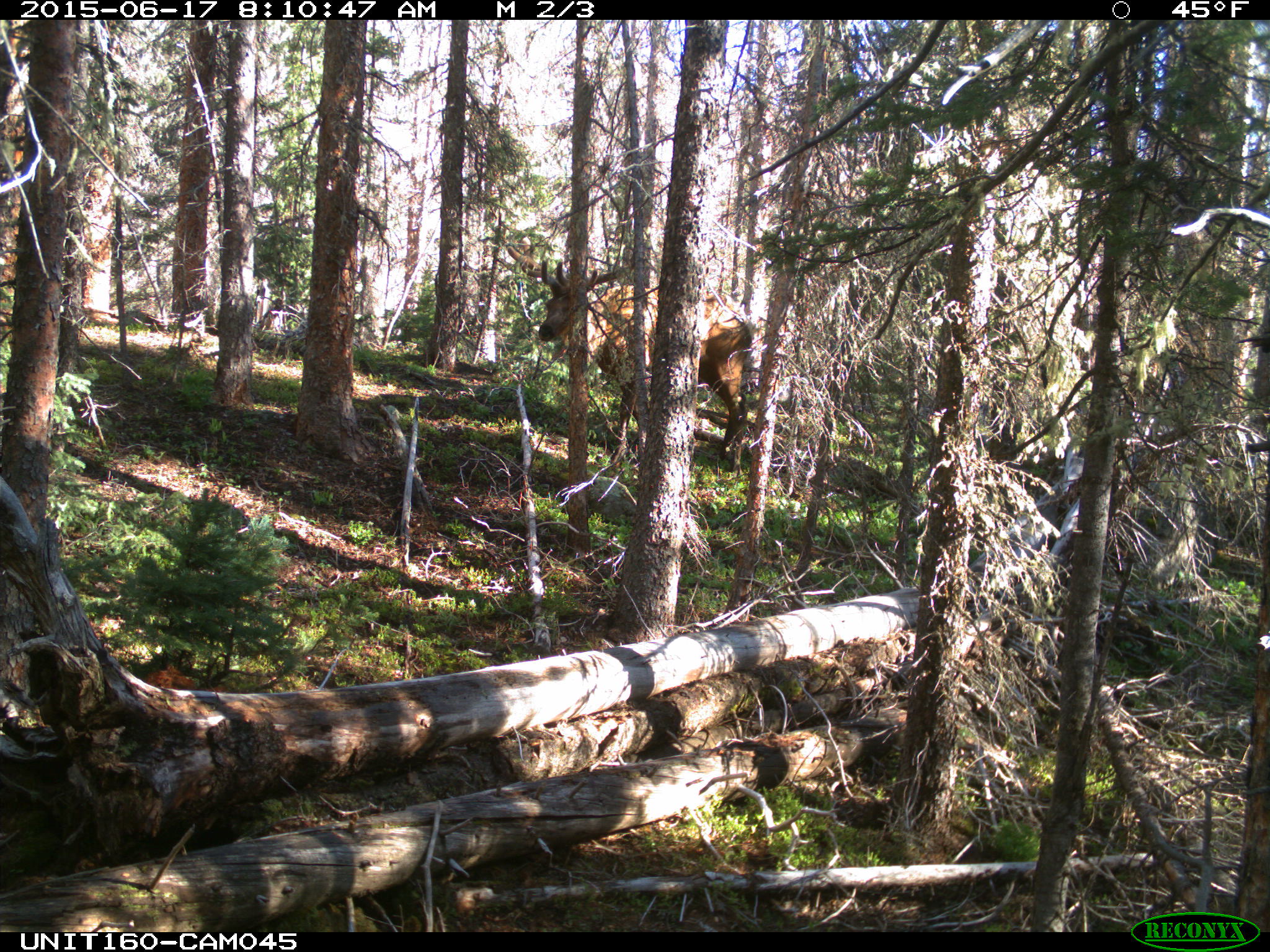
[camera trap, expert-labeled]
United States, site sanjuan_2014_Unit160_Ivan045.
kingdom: Animalia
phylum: Chordata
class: Mammalia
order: Artiodactyla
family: Cervidae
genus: Cervus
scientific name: Cervus elaphus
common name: red deer